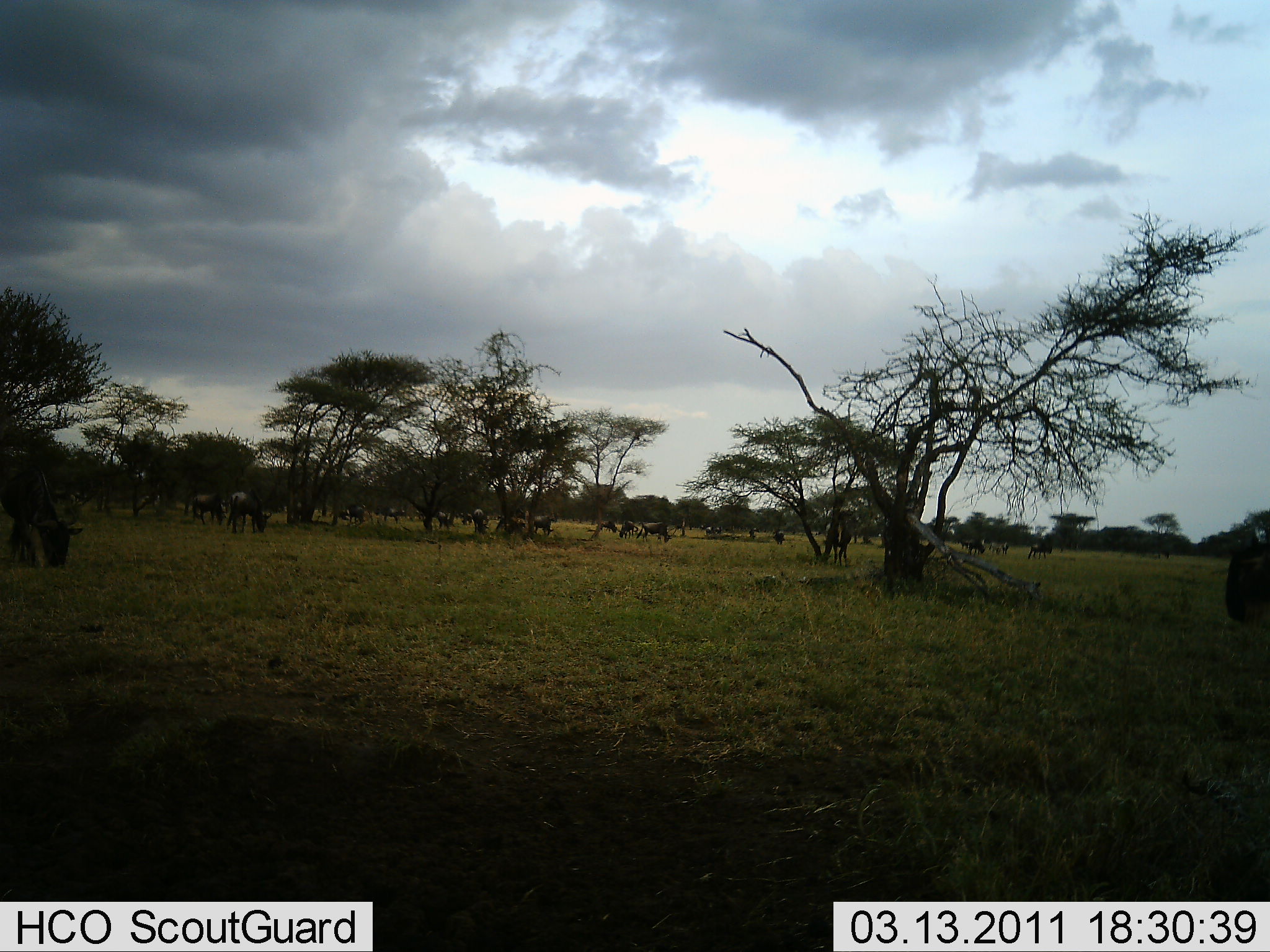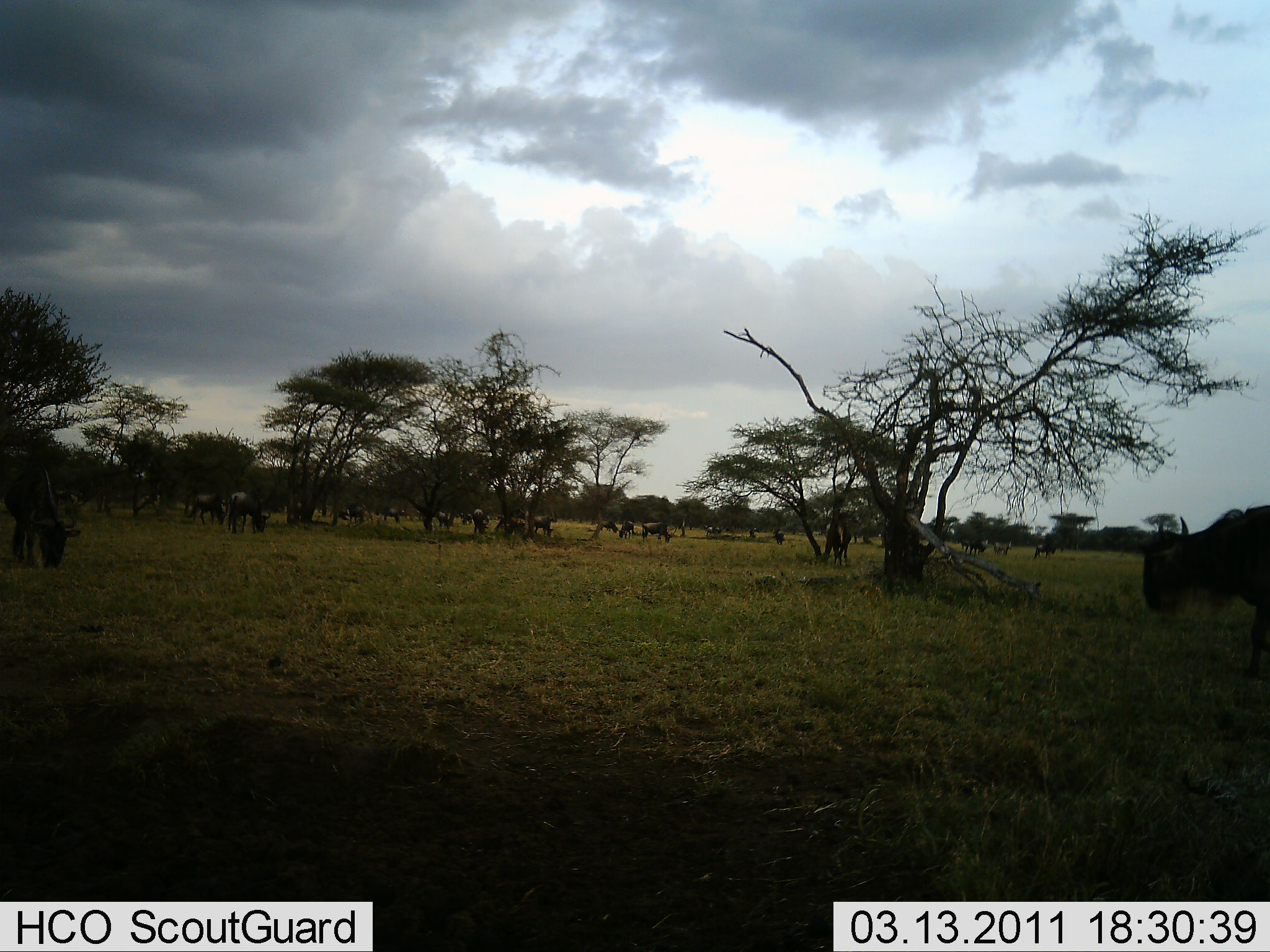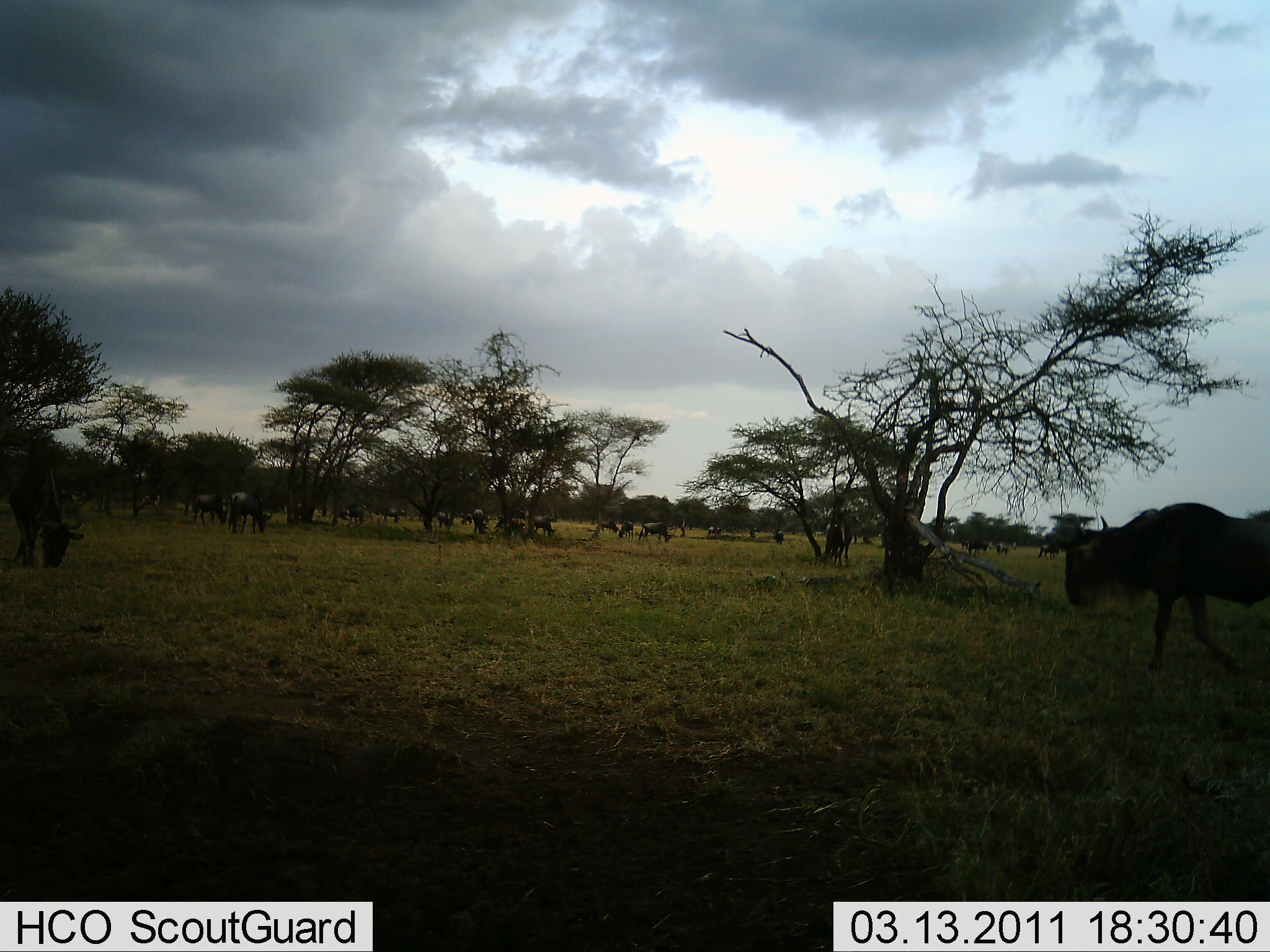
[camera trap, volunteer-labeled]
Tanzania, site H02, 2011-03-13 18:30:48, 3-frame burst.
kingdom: Animalia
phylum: Chordata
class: Mammalia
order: Artiodactyla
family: Bovidae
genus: Connochaetes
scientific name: Connochaetes taurinus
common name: blue wildebeest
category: wildebeest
Wildebeest (blue wildebeest) (Connochaetes taurinus), count 11-50. Behavior (volunteer vote fractions): standing 60%, resting 13%, moving 80%, interacting 0%. Young present (vote fraction): 0%. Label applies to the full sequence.